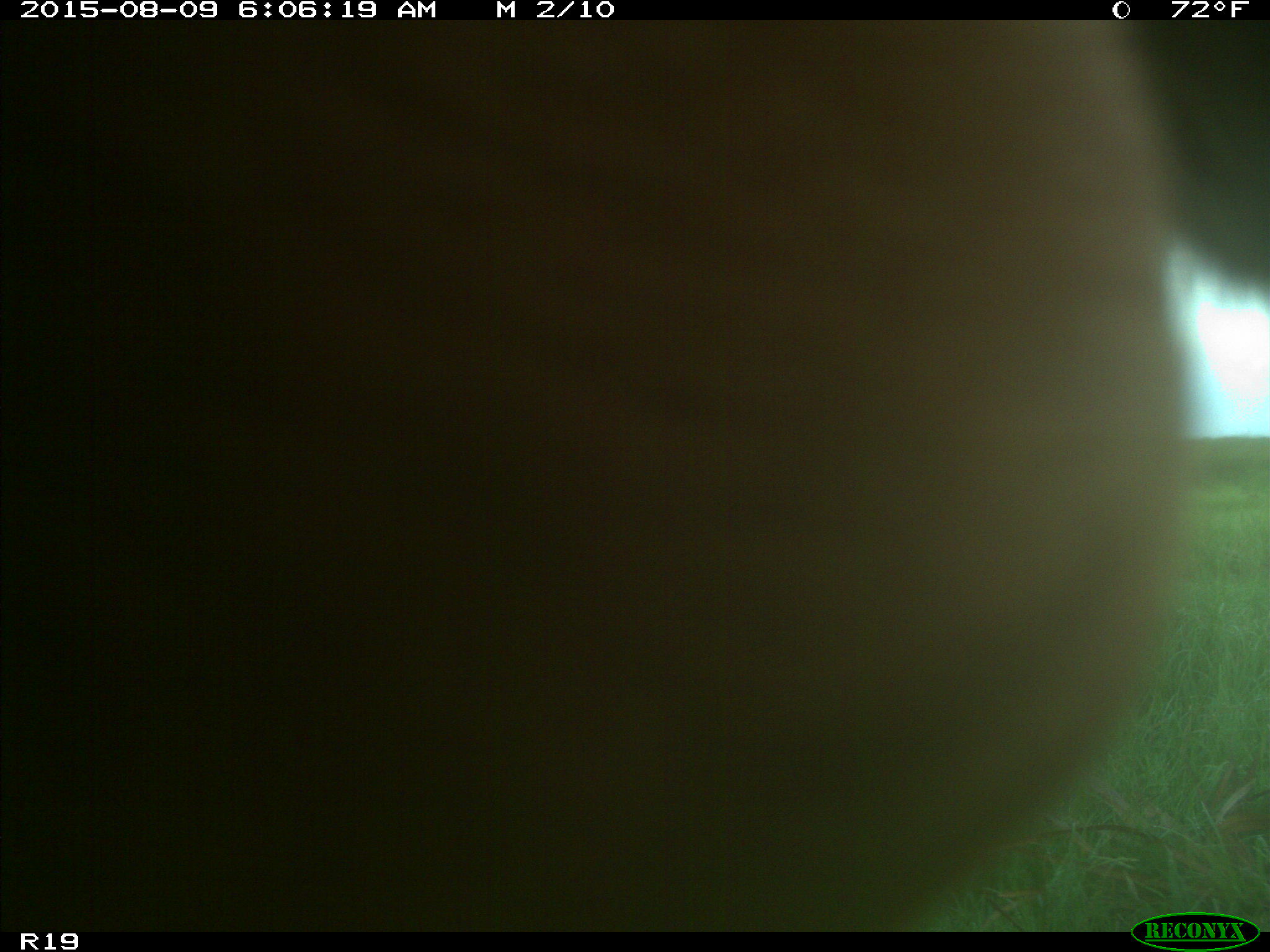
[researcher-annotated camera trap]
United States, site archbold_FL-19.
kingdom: Animalia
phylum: Chordata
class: Mammalia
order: Artiodactyla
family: Bovidae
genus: Bos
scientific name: Bos taurus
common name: domestic cow